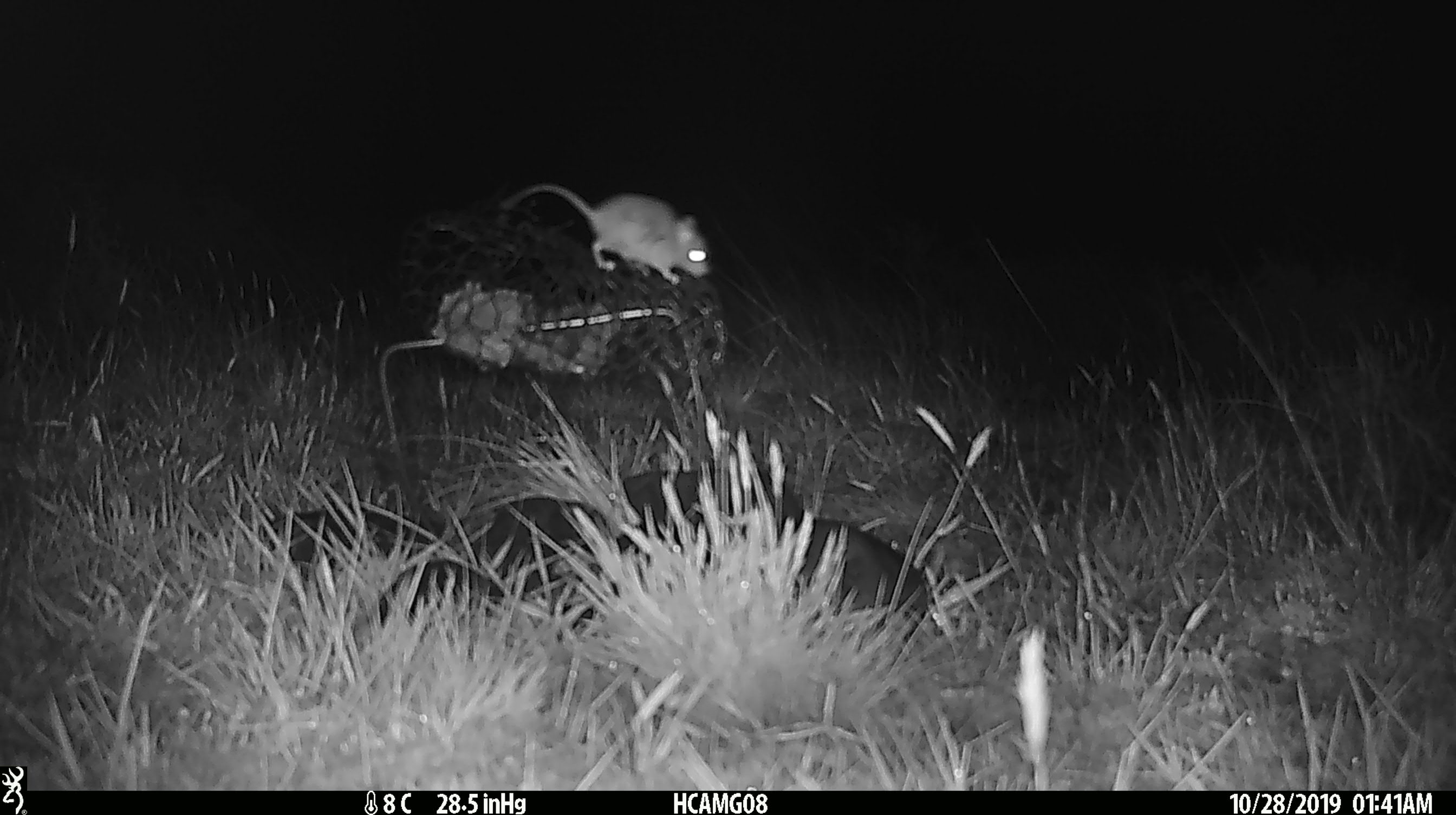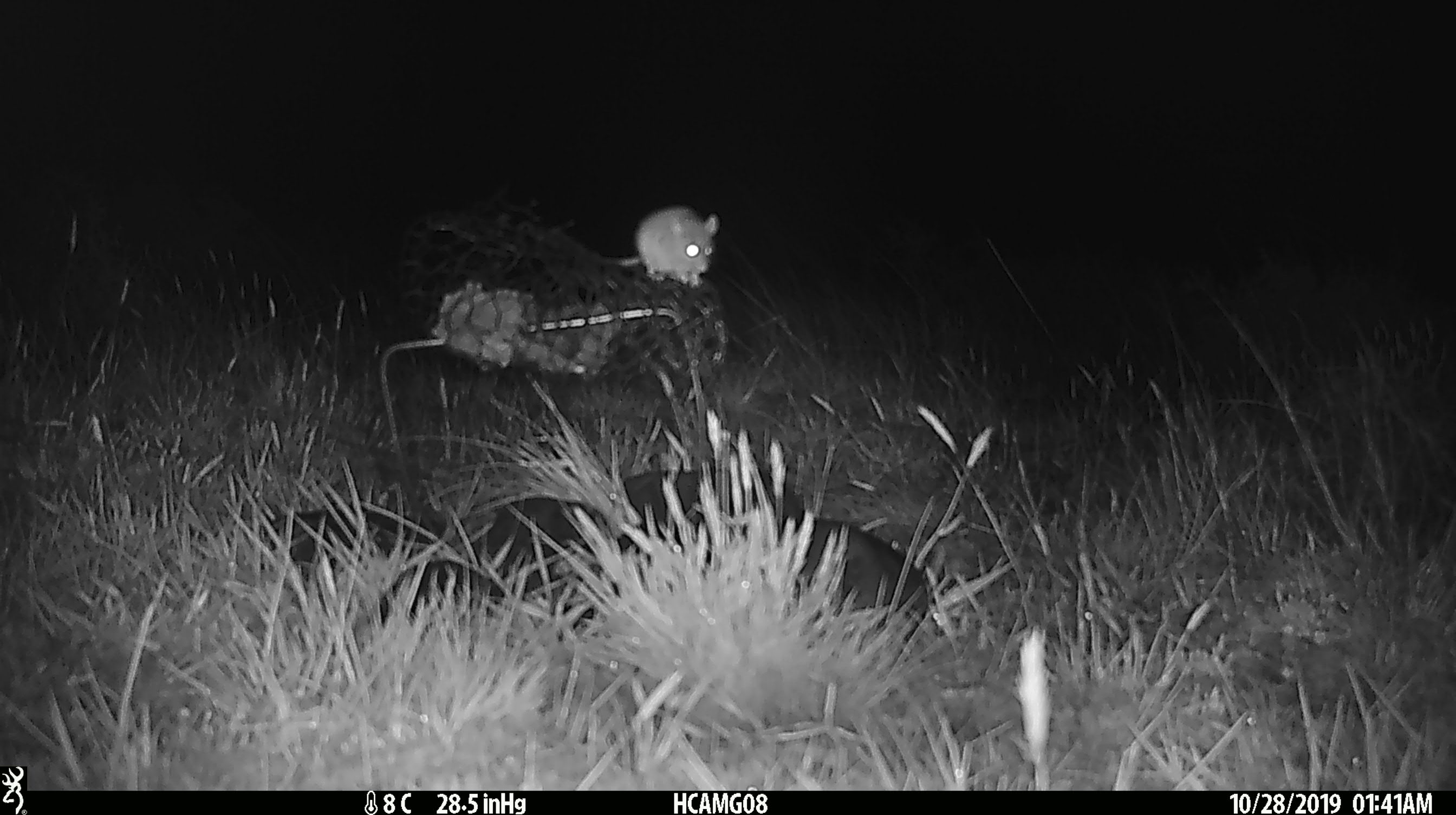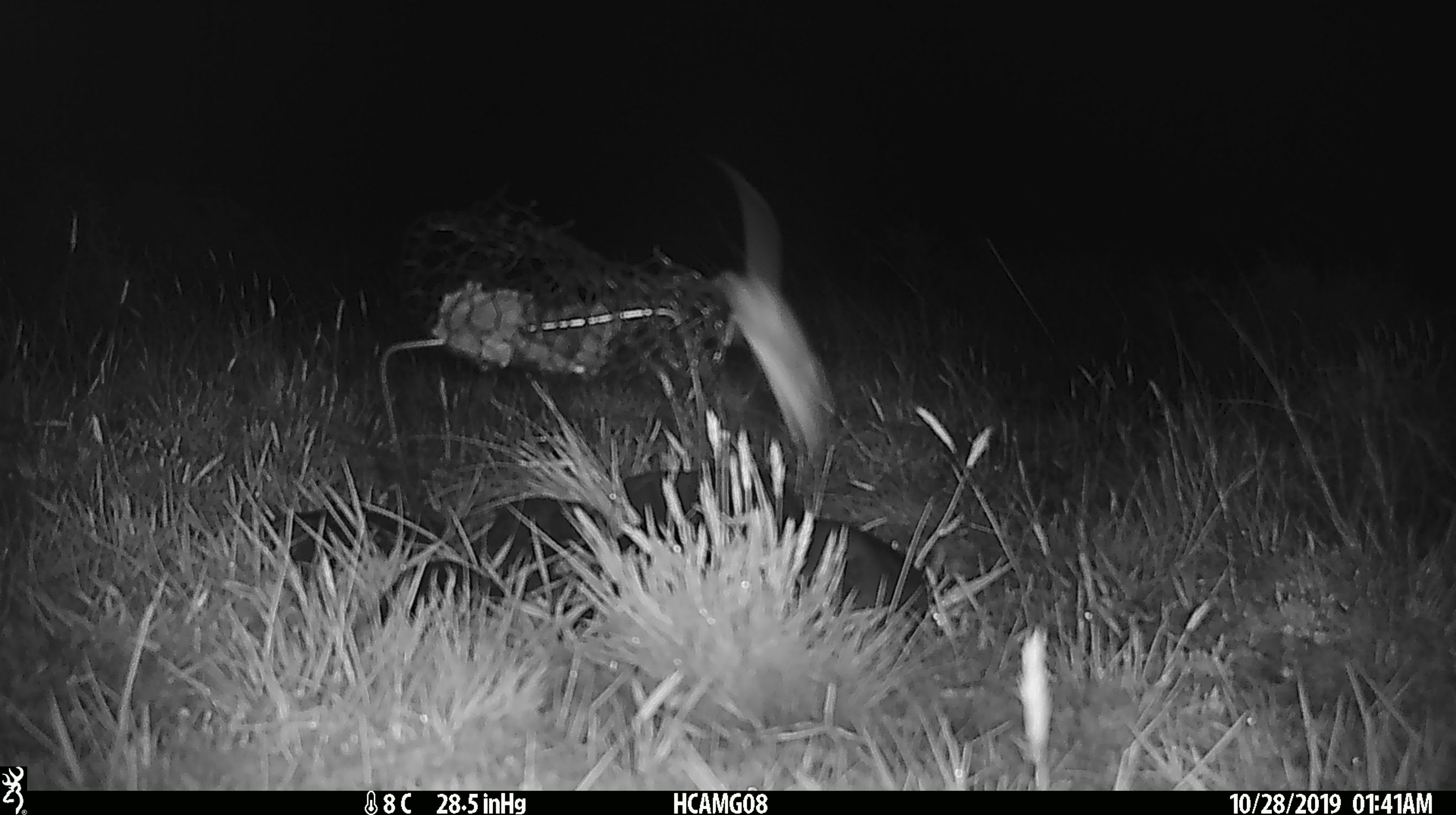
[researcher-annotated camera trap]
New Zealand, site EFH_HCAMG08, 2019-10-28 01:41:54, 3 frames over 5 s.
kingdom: Animalia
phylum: Chordata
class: Mammalia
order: Rodentia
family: Muridae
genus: Mus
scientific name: Mus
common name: mouse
Mouse (Mus).